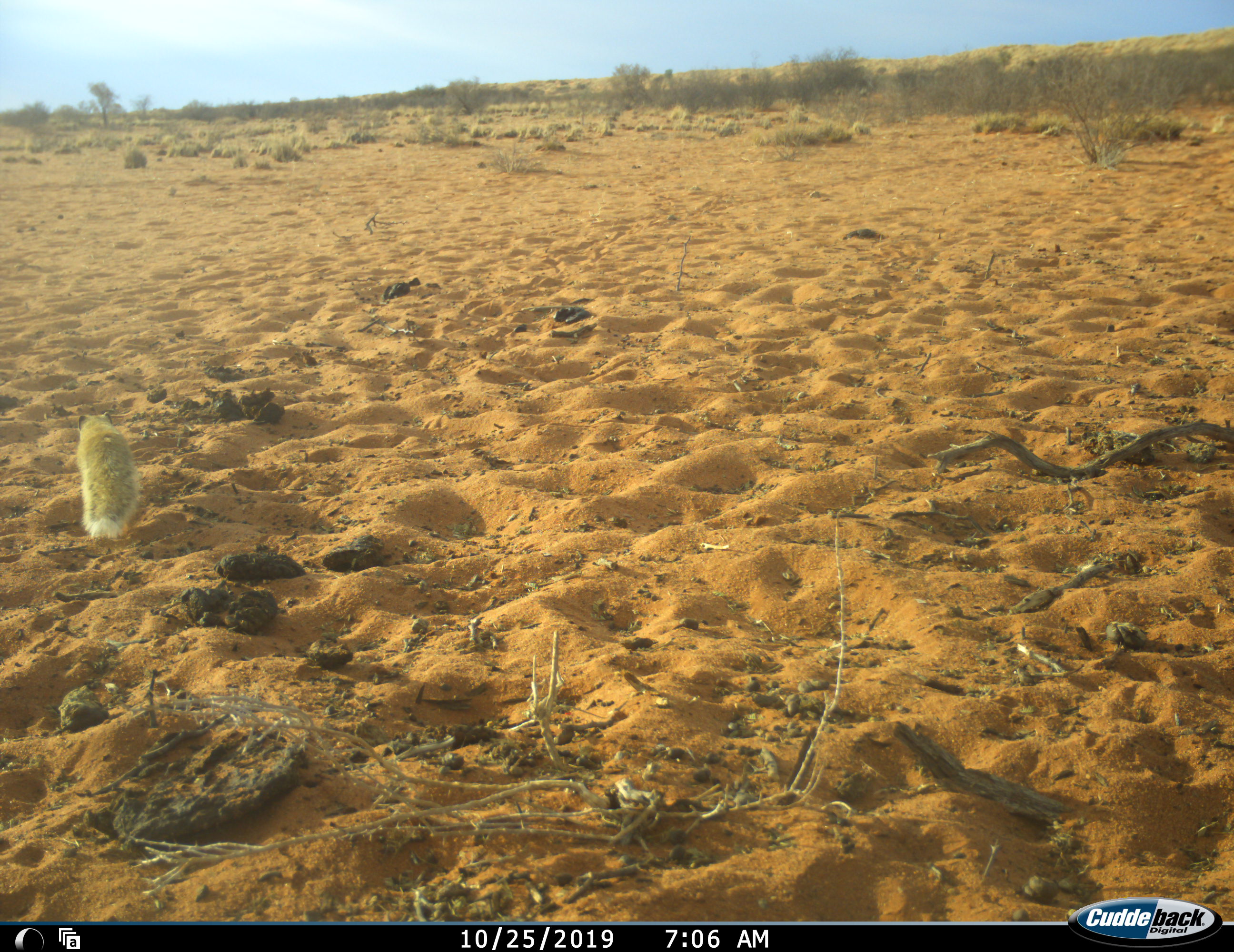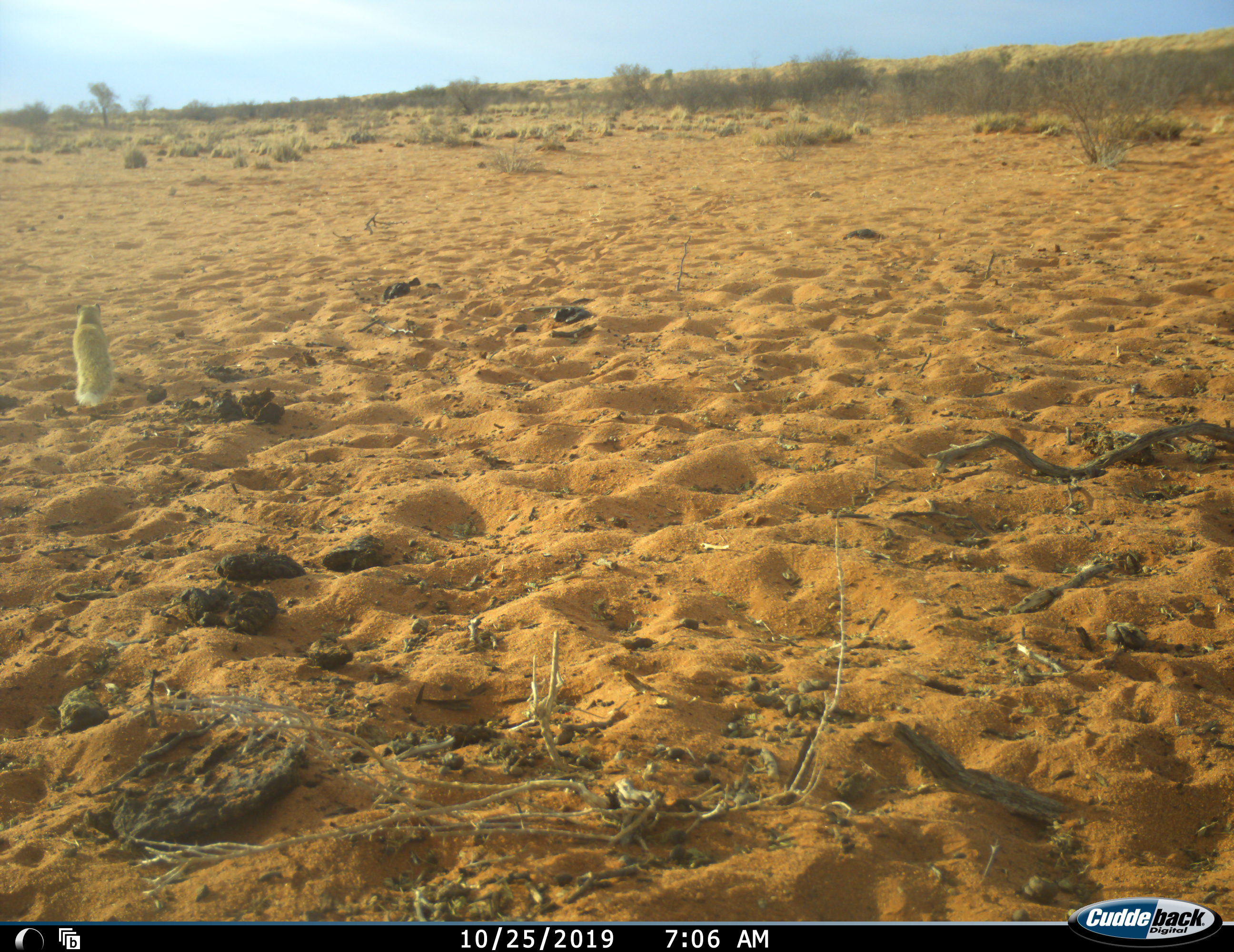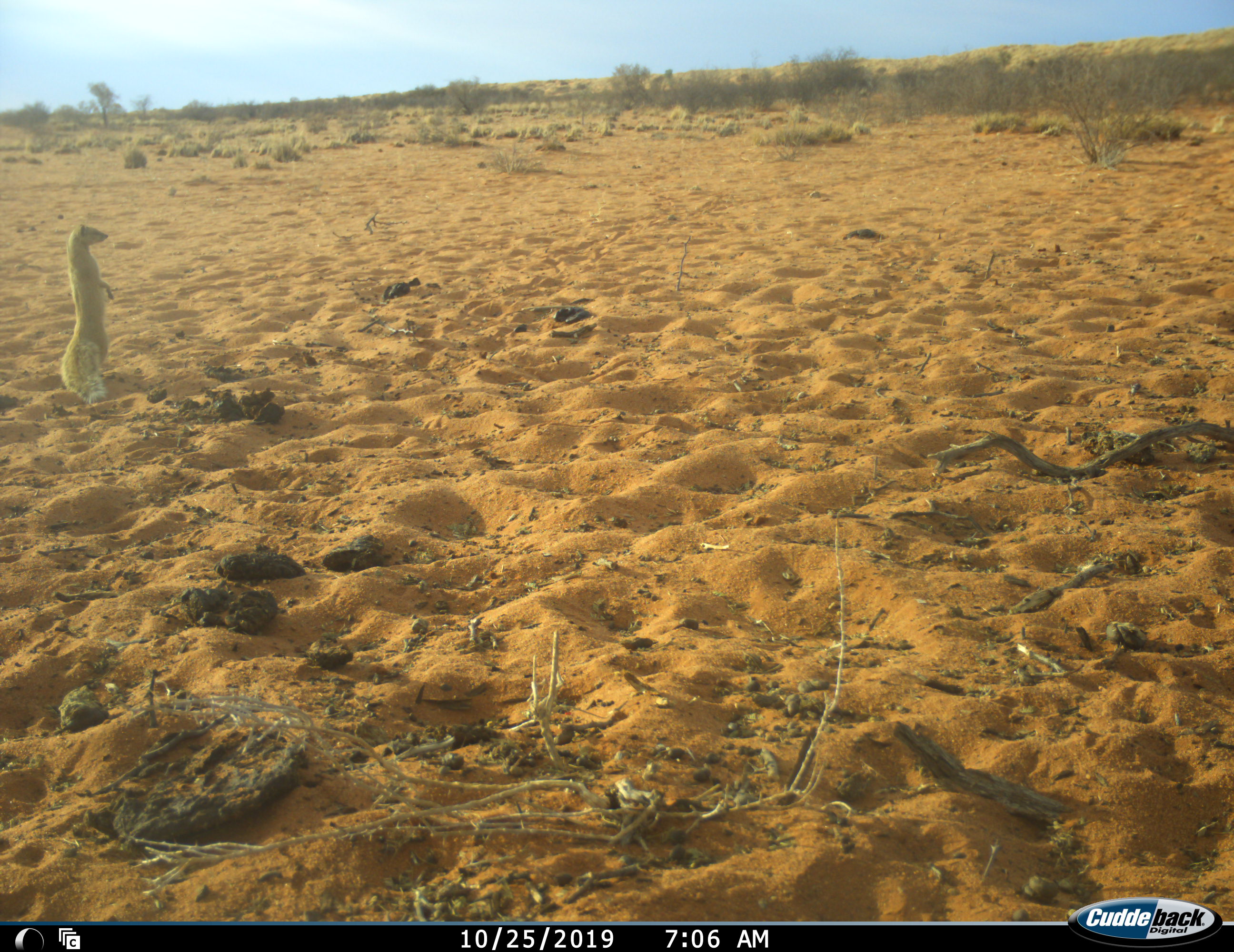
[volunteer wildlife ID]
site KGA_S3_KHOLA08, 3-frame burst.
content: unidentified animal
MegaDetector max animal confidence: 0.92